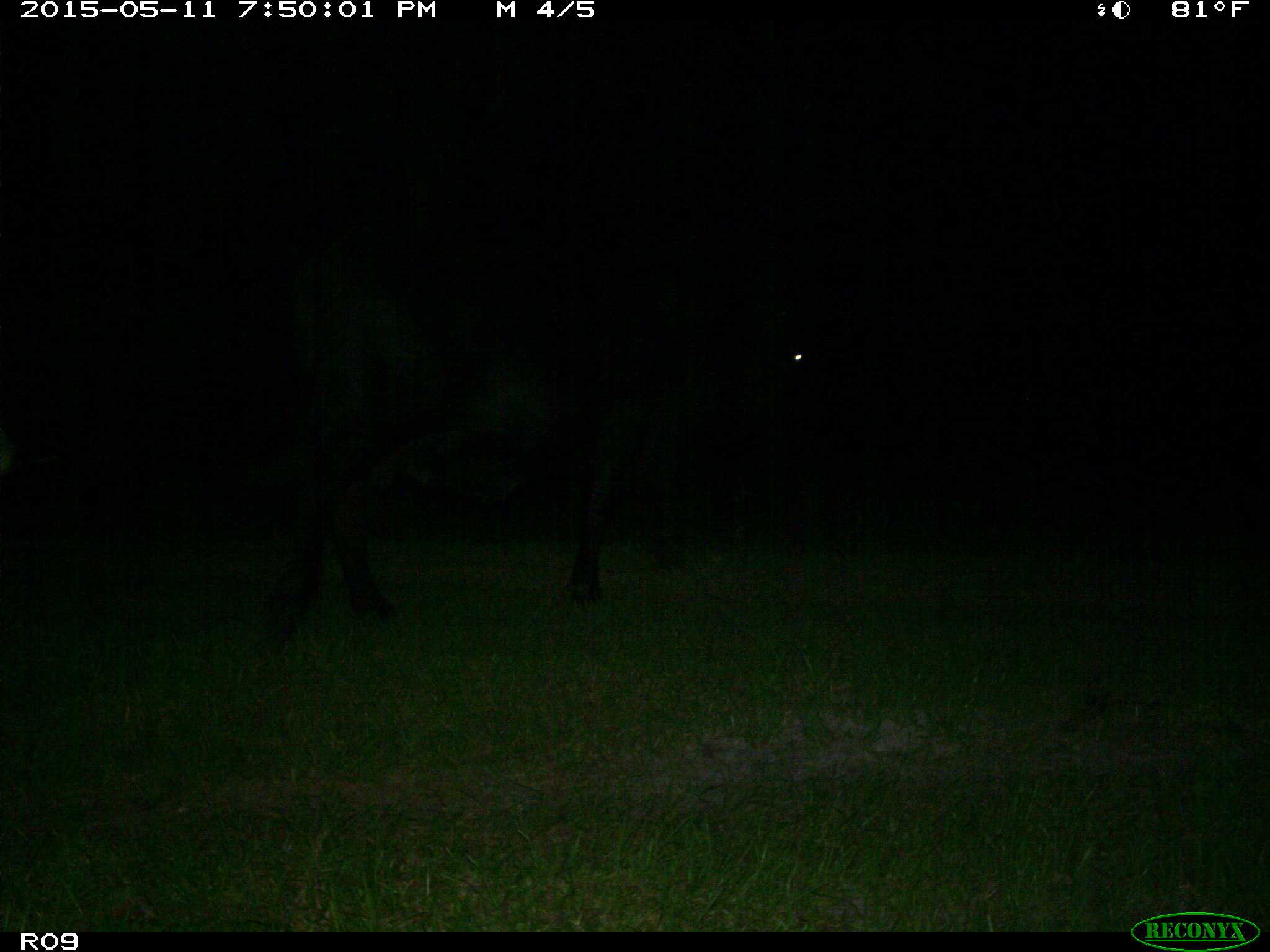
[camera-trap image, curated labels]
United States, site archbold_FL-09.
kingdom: Animalia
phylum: Chordata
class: Mammalia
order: Artiodactyla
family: Bovidae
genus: Bos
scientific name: Bos taurus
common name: domestic cow